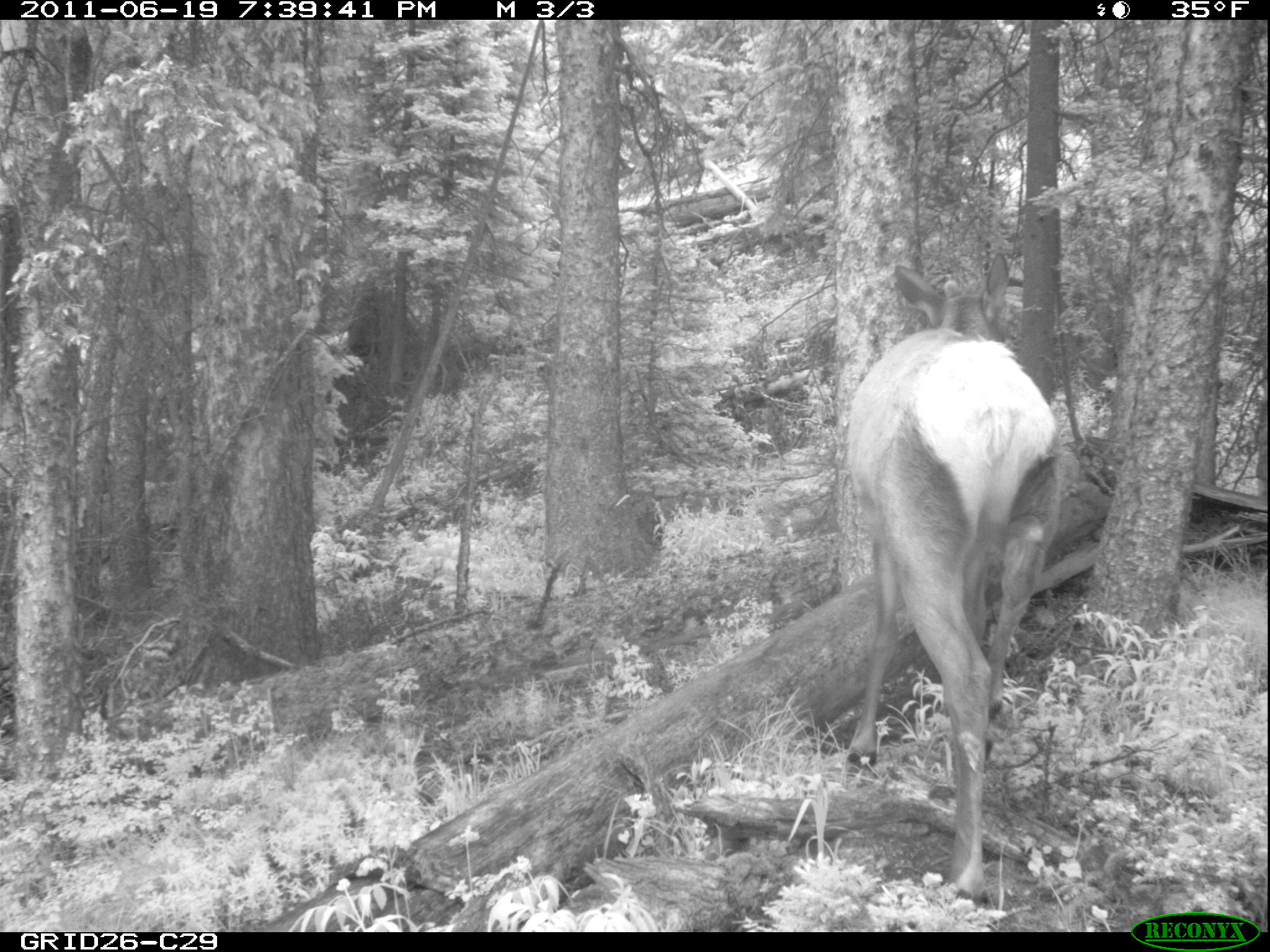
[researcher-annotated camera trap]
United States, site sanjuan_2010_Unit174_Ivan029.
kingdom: Animalia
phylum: Chordata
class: Mammalia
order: Artiodactyla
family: Cervidae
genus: Cervus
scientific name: Cervus elaphus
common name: red deer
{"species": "Cervus elaphus (red deer)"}